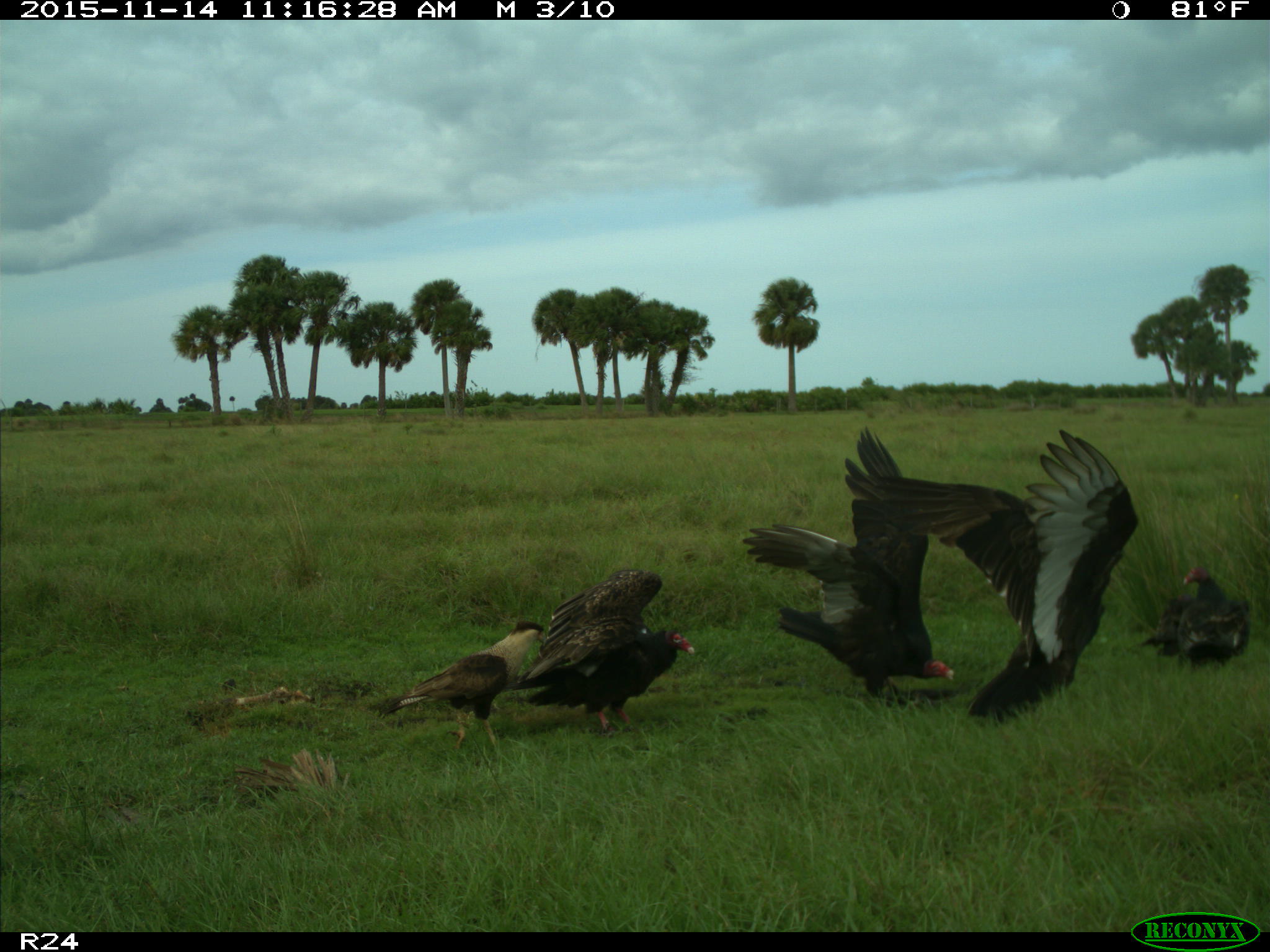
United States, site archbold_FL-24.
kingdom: Animalia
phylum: Chordata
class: Aves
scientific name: Aves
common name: birds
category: unidentified bird